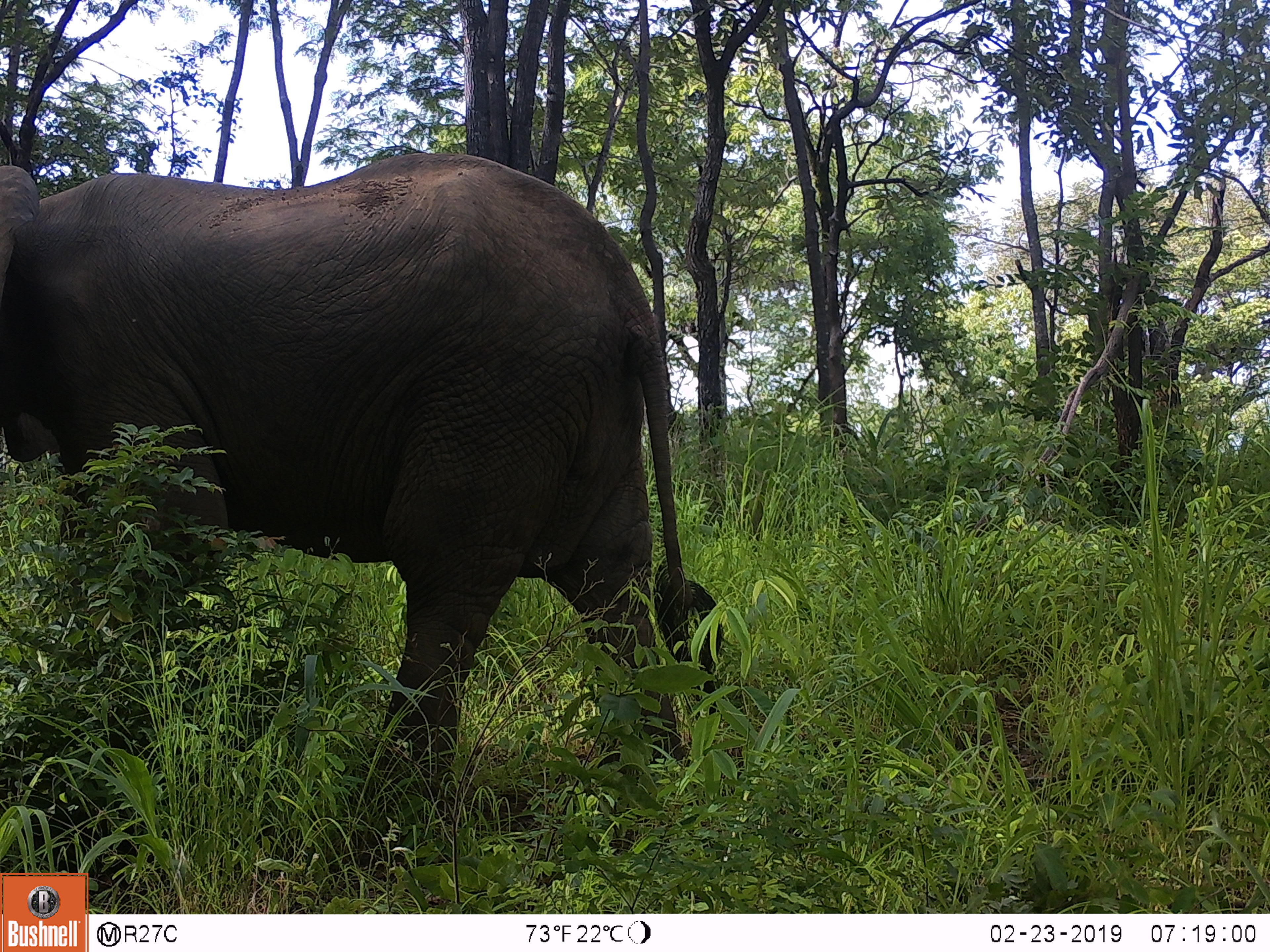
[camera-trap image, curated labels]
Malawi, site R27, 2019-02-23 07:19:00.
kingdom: Animalia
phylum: Chordata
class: Mammalia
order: Proboscidea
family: Elephantidae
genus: Loxodonta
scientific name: Loxodonta africana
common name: african savanna elephant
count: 1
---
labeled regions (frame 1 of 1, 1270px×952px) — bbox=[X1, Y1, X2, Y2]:
african savanna elephant: bbox=[2, 105, 744, 836]